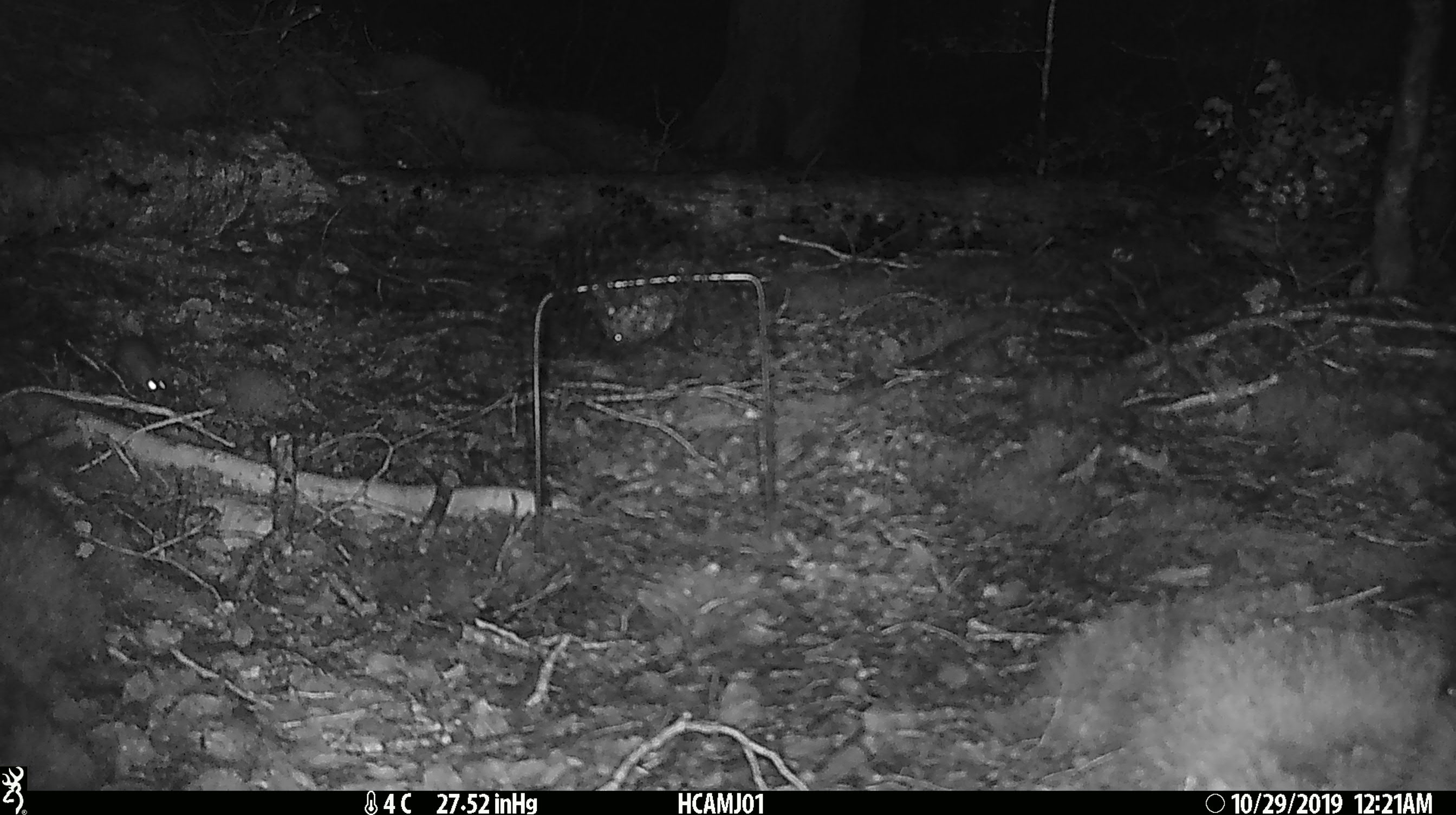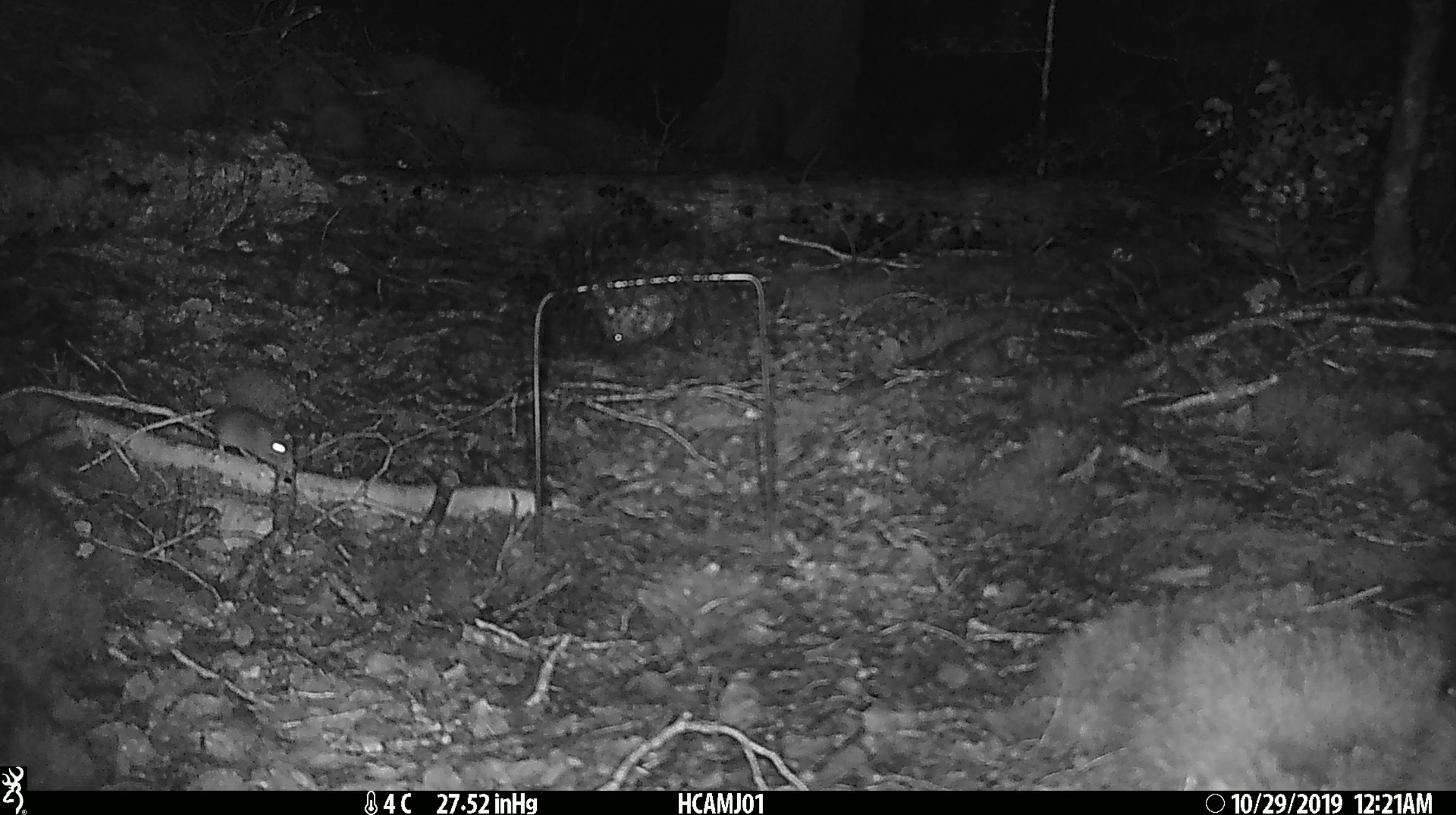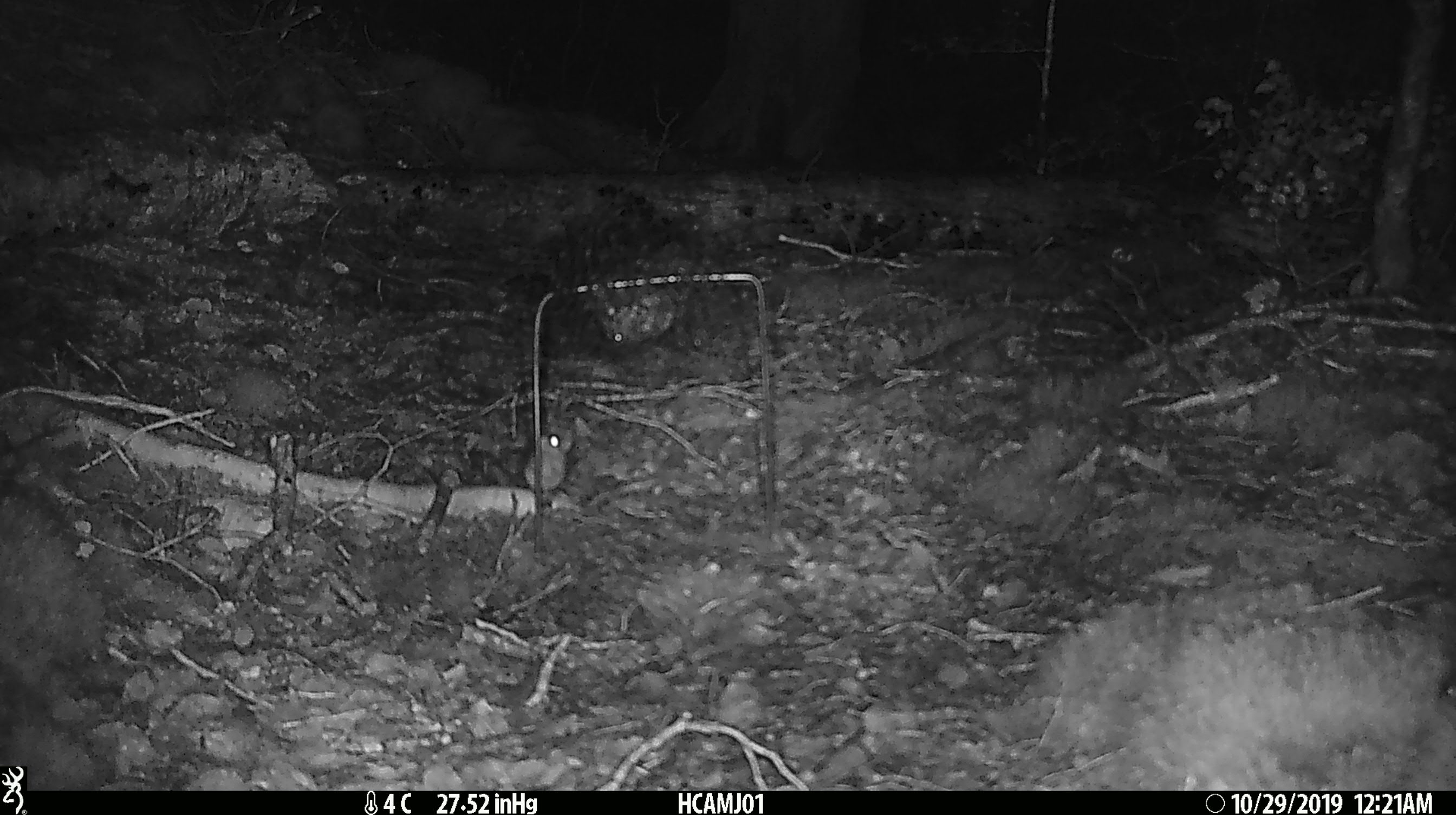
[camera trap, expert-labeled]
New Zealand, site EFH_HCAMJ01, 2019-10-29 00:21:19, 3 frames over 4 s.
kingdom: Animalia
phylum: Chordata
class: Mammalia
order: Rodentia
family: Muridae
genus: Mus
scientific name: Mus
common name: mouse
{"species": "mouse (Mus)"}